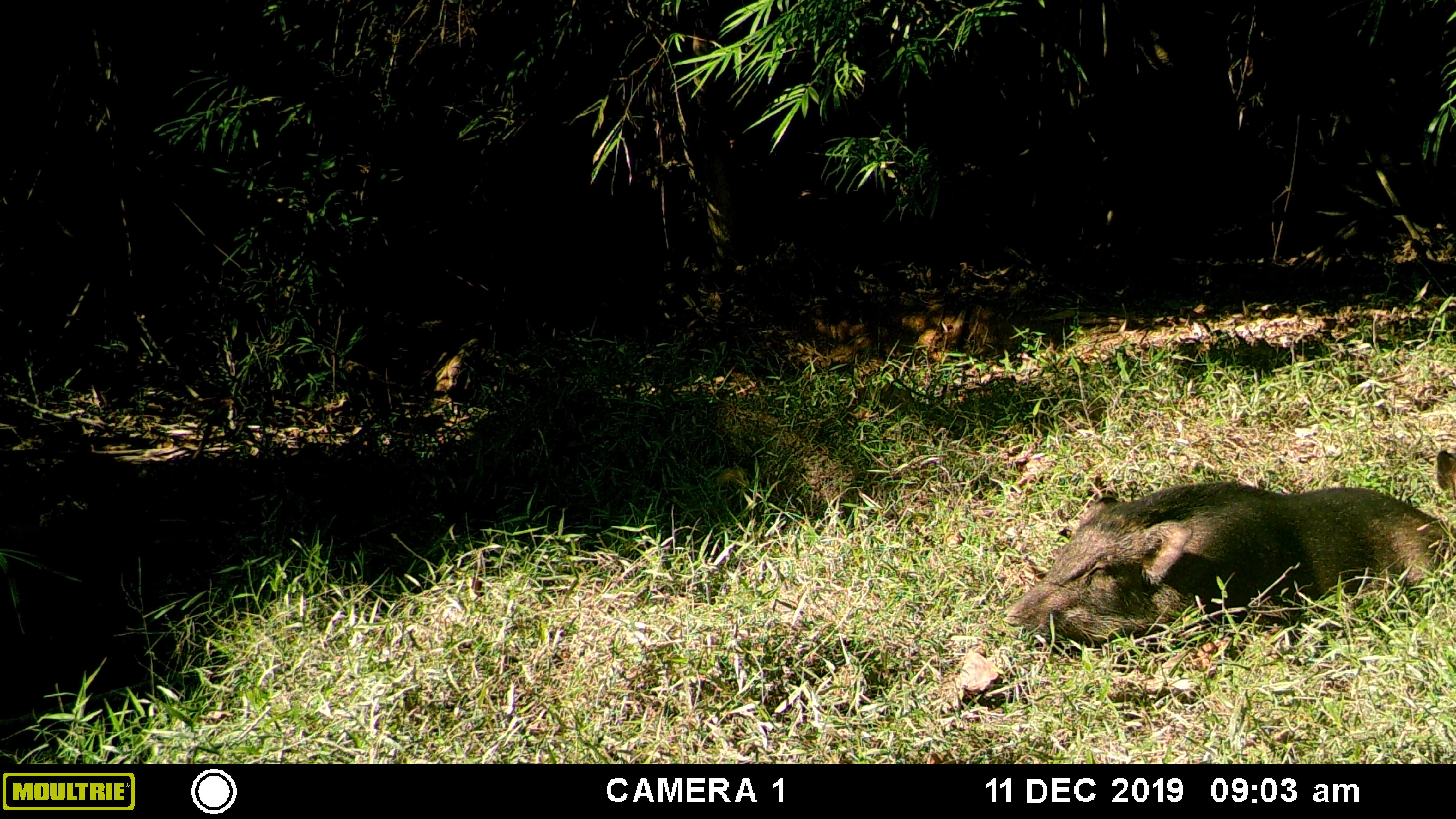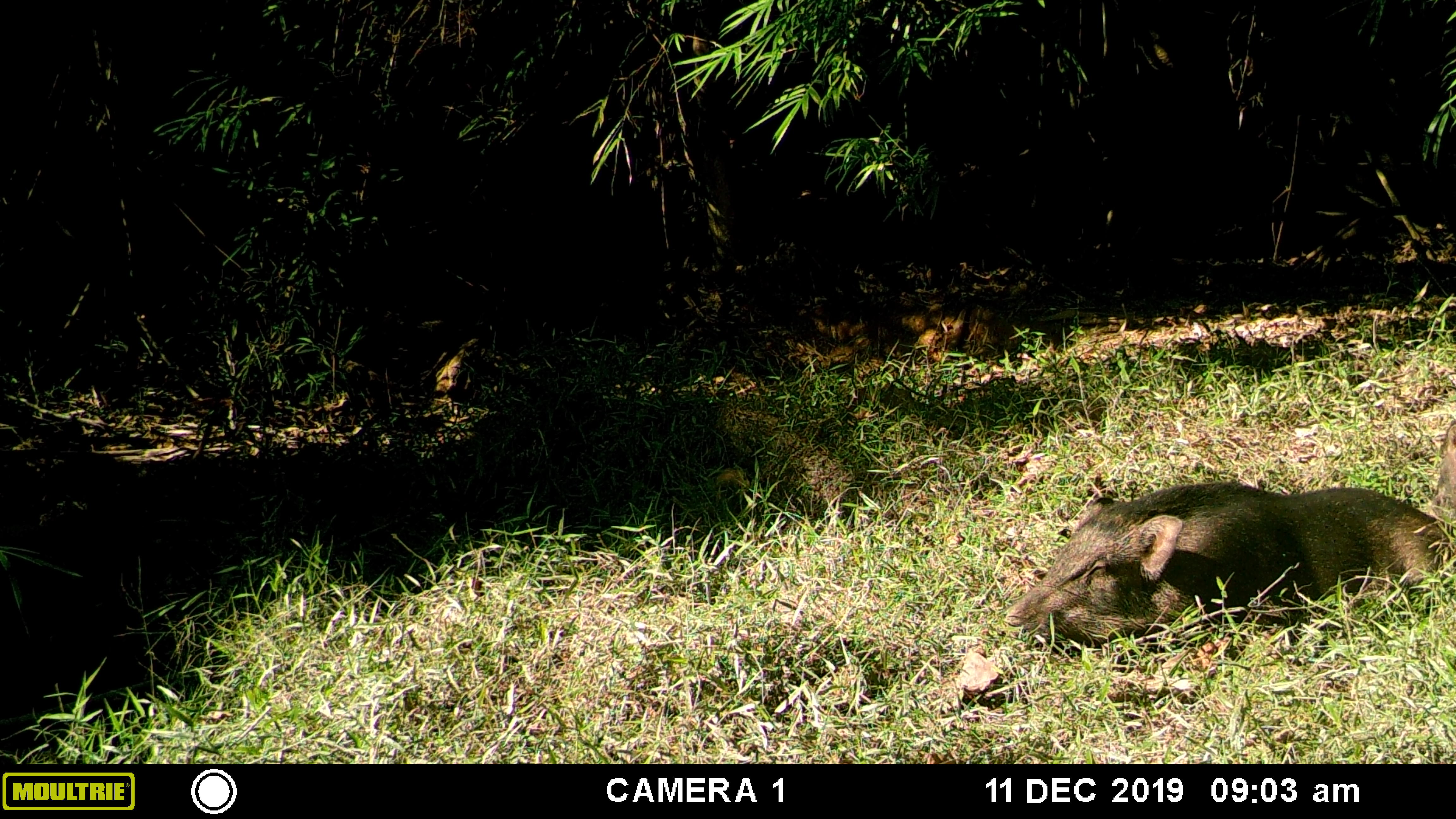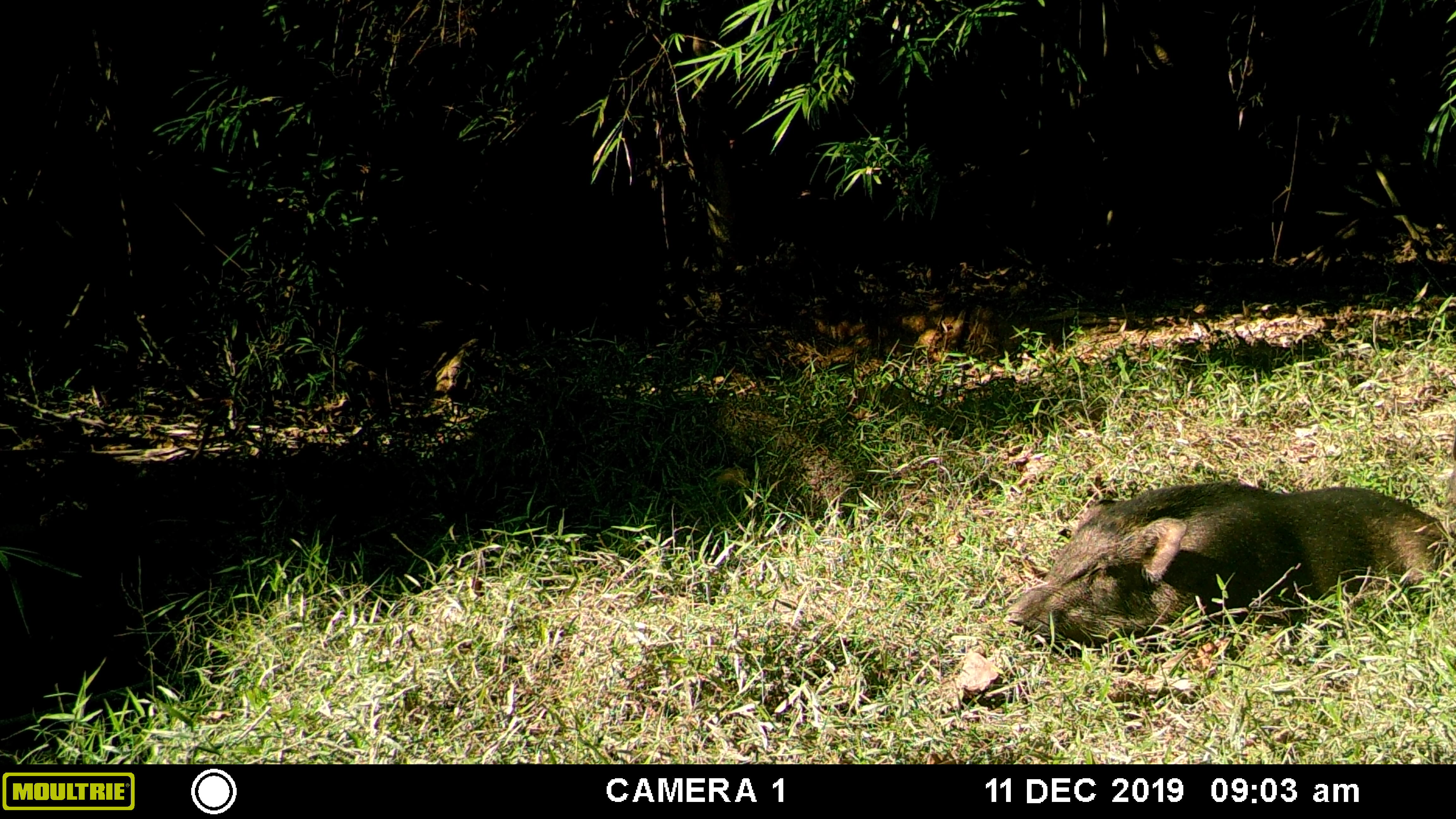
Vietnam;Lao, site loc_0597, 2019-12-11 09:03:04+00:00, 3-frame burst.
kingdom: Animalia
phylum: Chordata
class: Mammalia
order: Artiodactyla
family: Suidae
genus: Sus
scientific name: Sus scrofa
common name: eurasian wild pig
Eurasian wild pig (Sus scrofa). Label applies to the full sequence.